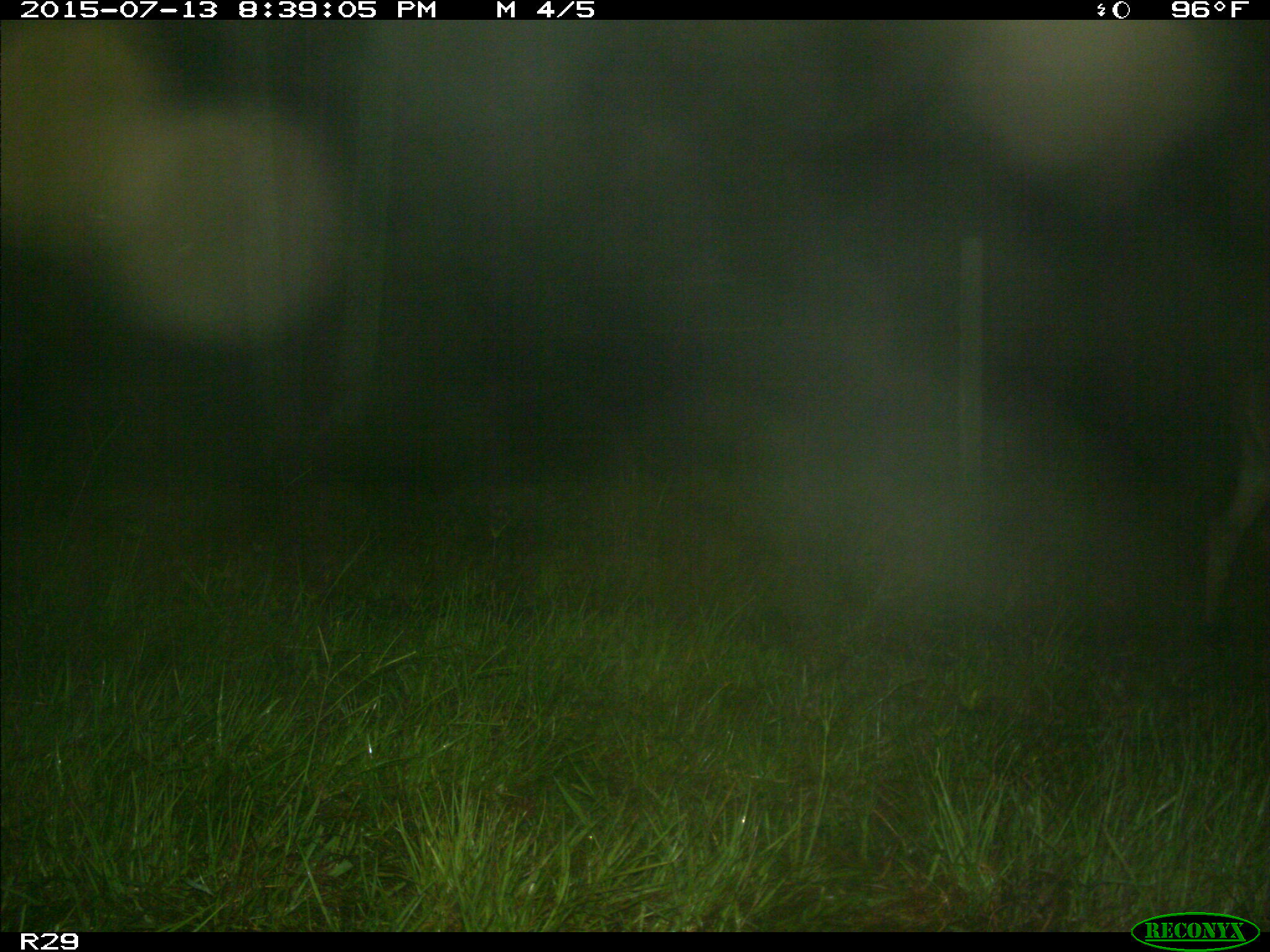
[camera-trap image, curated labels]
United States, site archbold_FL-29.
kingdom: Animalia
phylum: Chordata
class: Mammalia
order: Artiodactyla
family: Bovidae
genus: Bos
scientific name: Bos taurus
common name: domestic cow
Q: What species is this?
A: Bos taurus (domestic cow).